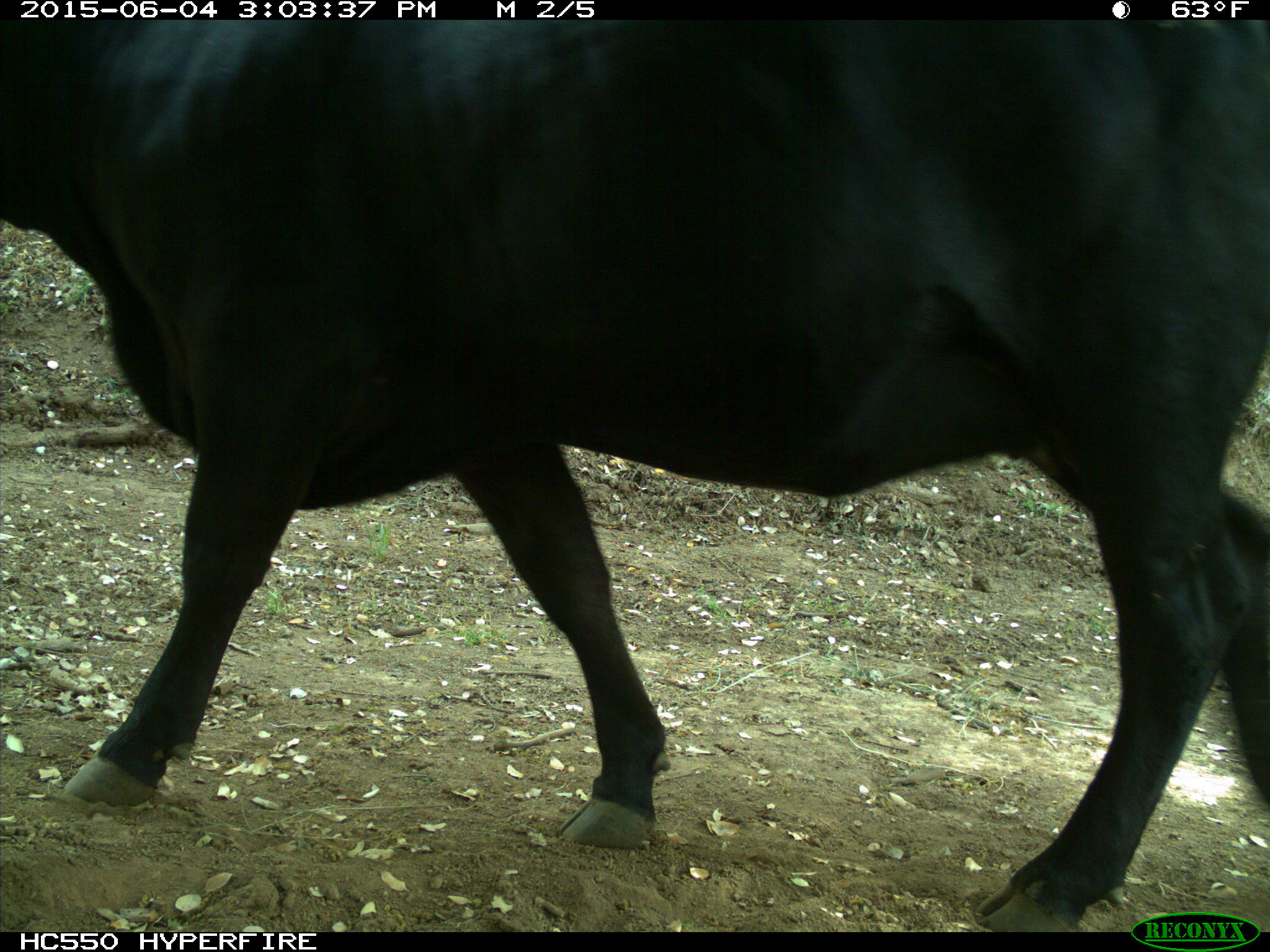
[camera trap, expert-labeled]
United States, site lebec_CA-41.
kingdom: Animalia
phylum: Chordata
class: Mammalia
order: Artiodactyla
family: Bovidae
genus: Bos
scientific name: Bos taurus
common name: domestic cow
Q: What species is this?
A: Bos taurus (domestic cow).